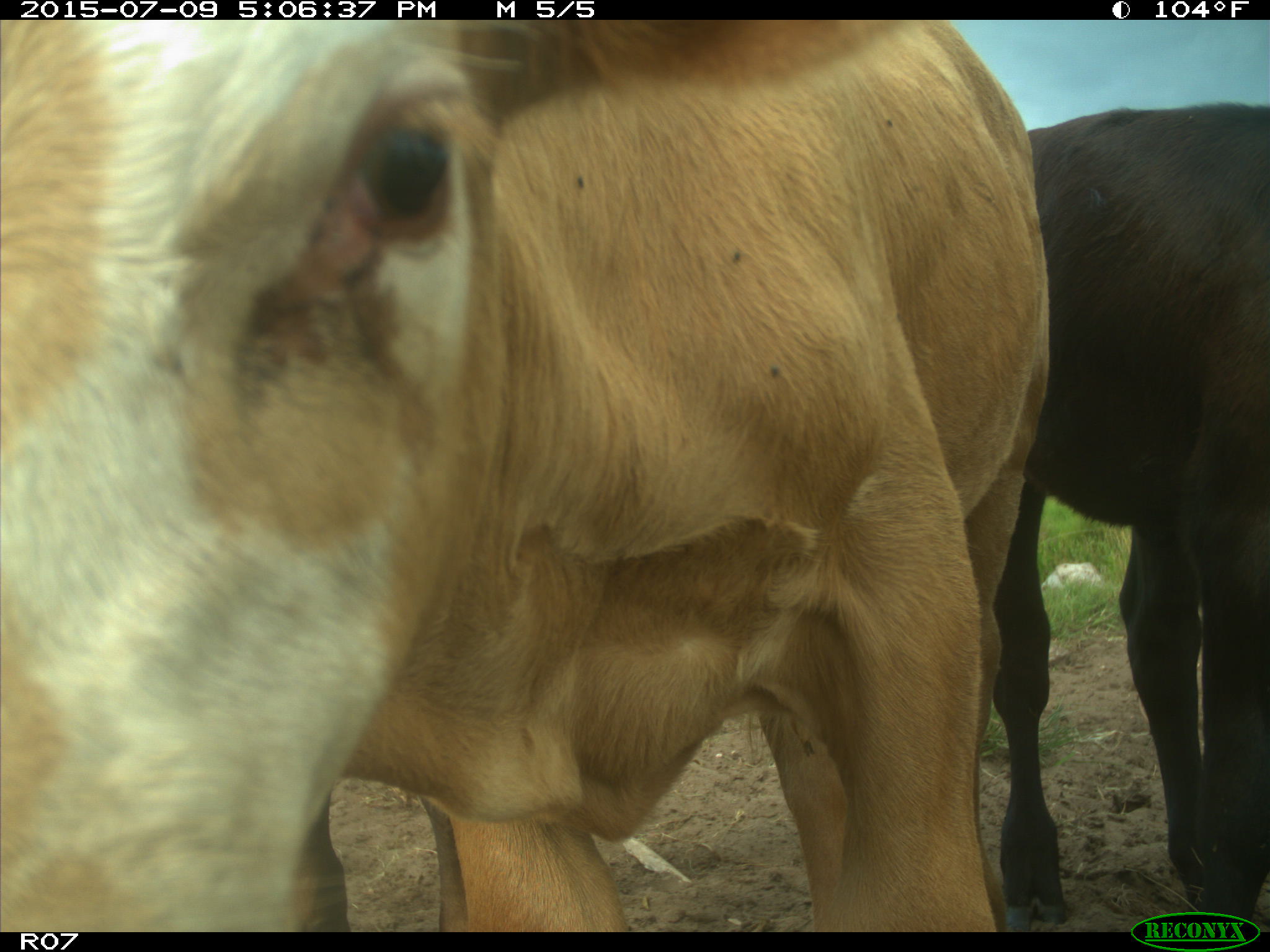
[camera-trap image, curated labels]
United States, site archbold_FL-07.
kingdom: Animalia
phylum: Chordata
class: Mammalia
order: Artiodactyla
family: Bovidae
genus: Bos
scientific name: Bos taurus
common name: domestic cow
Bos taurus (domestic cow).